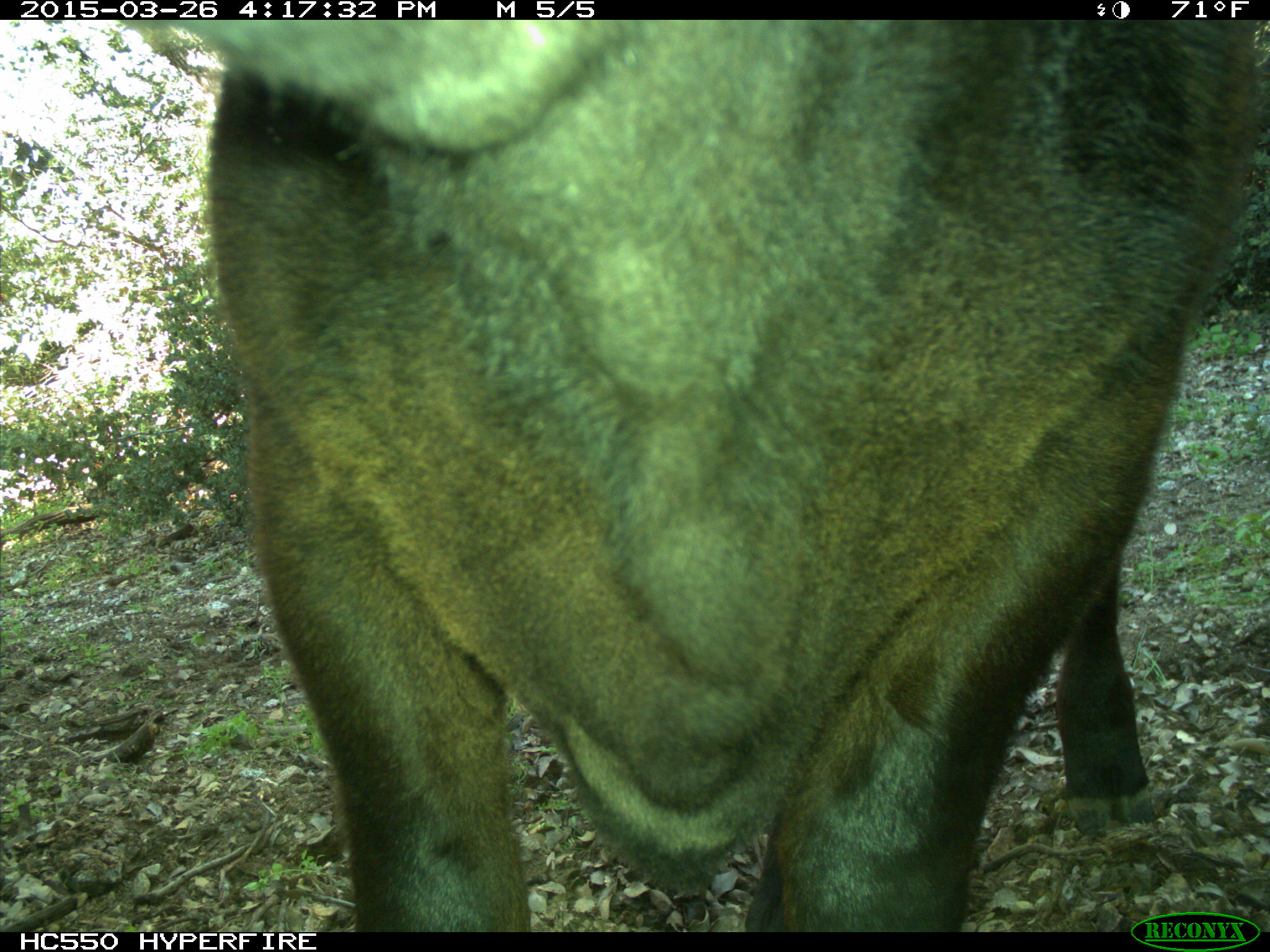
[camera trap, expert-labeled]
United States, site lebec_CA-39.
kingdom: Animalia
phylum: Chordata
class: Mammalia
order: Artiodactyla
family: Bovidae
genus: Bos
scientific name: Bos taurus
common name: domestic cow